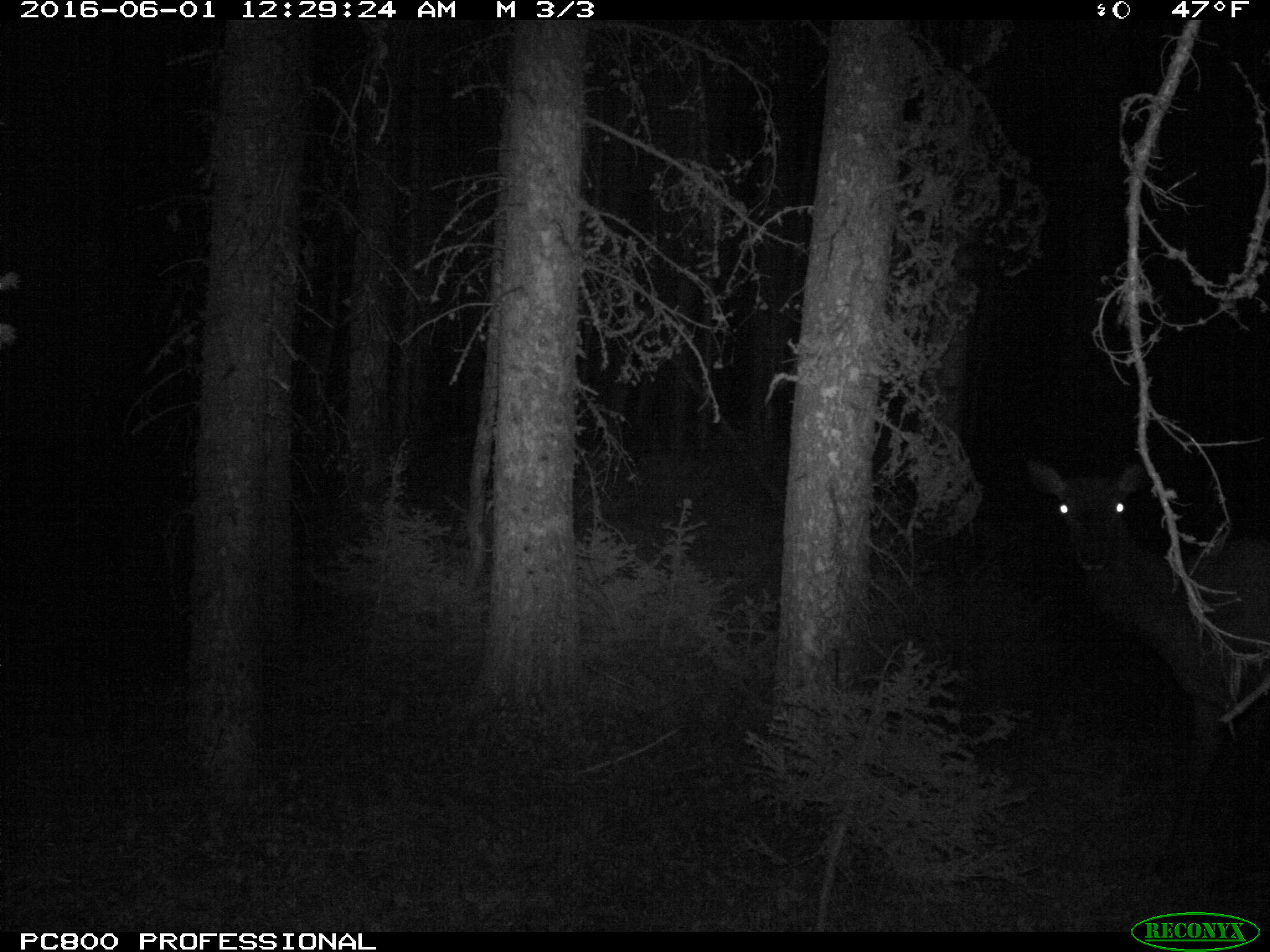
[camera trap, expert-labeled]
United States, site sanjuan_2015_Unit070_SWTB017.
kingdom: Animalia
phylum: Chordata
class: Mammalia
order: Artiodactyla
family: Cervidae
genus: Cervus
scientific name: Cervus elaphus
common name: red deer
Cervus elaphus (red deer).